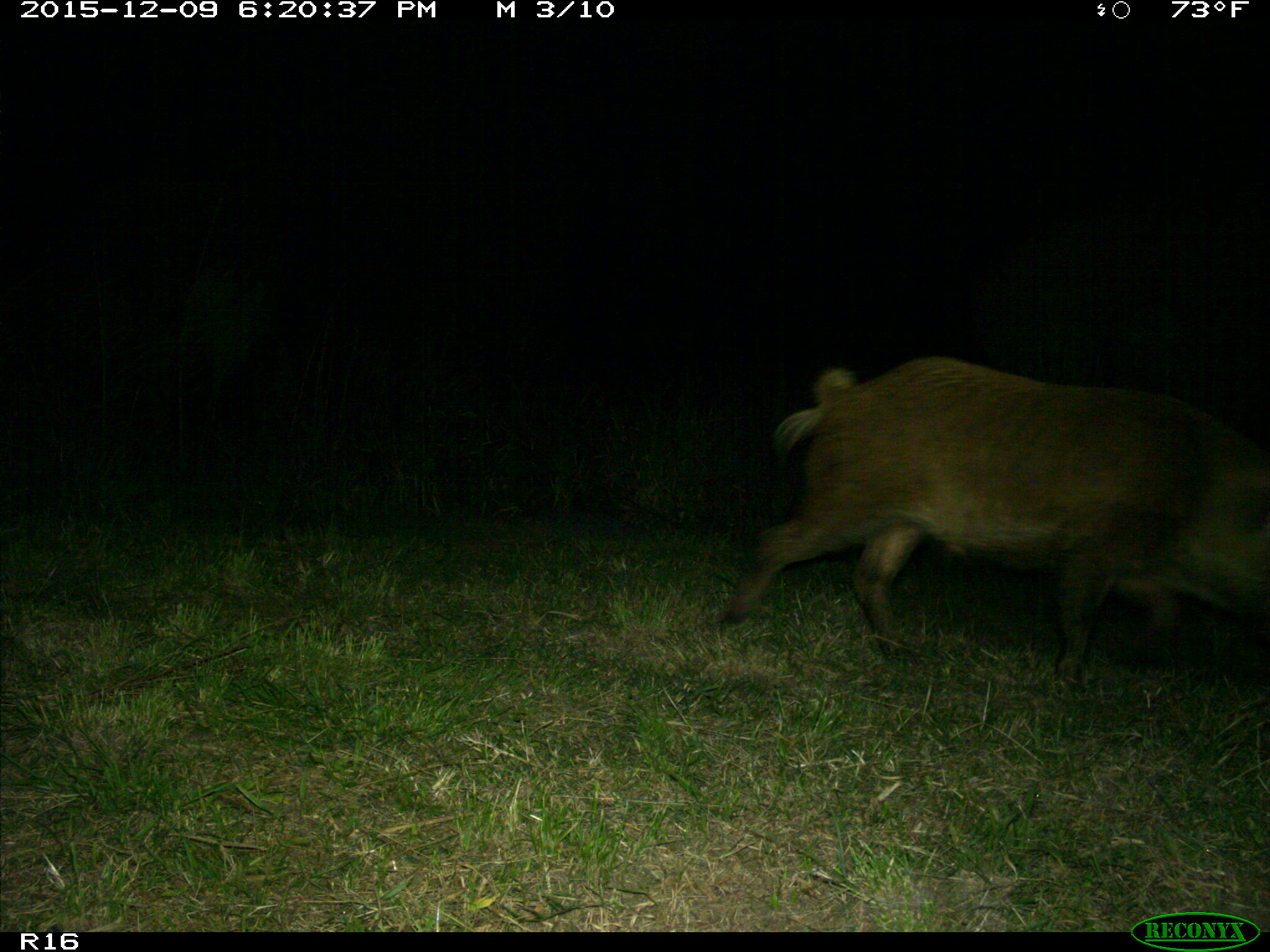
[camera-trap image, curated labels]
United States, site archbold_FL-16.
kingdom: Animalia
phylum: Chordata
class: Mammalia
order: Artiodactyla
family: Suidae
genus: Sus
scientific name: Sus scrofa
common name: wild boar